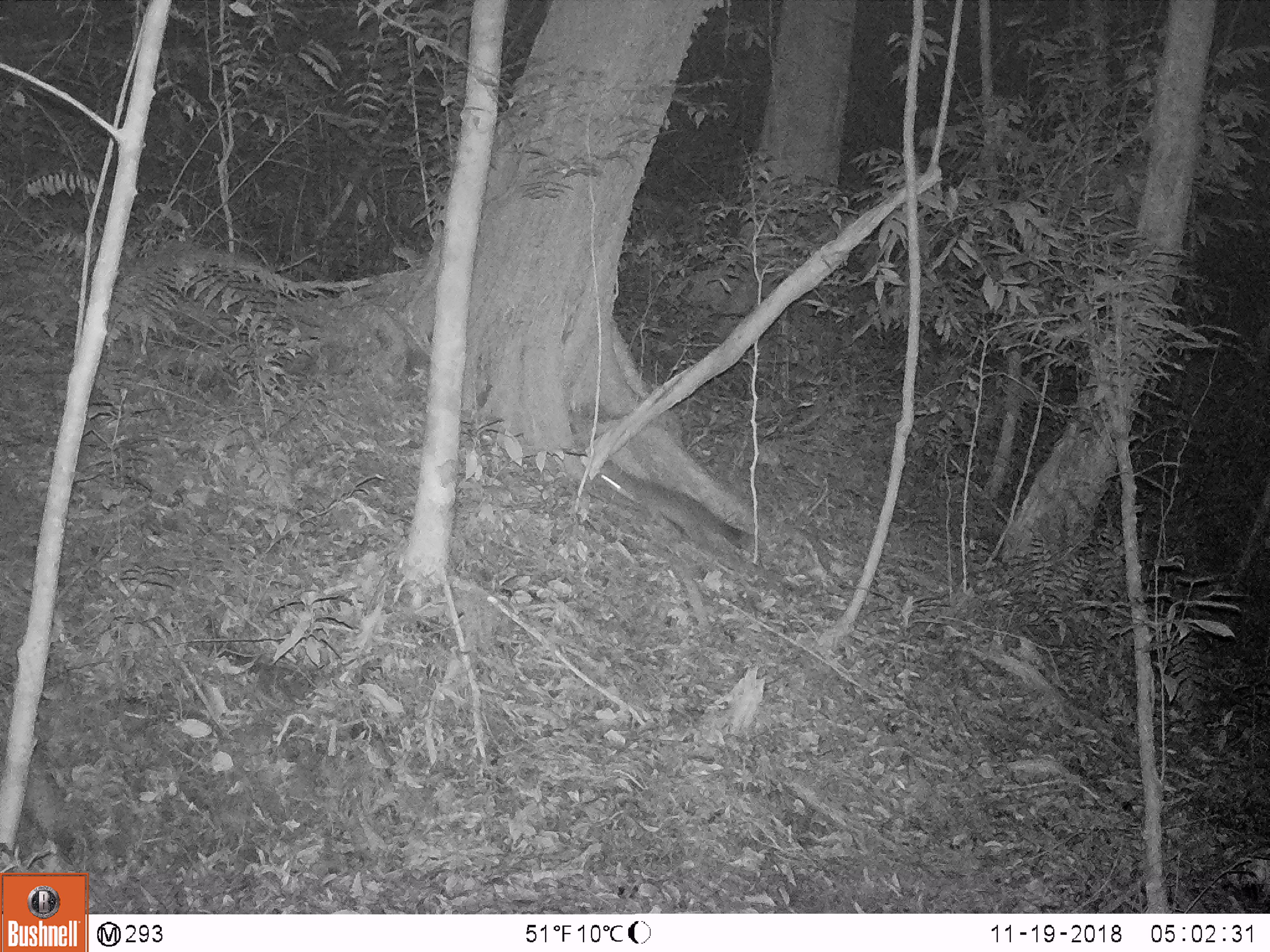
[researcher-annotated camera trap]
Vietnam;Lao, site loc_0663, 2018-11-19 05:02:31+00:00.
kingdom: Animalia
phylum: Chordata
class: Mammalia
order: Carnivora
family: Mustelidae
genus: Melogale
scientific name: Melogale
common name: ferret badger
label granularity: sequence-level